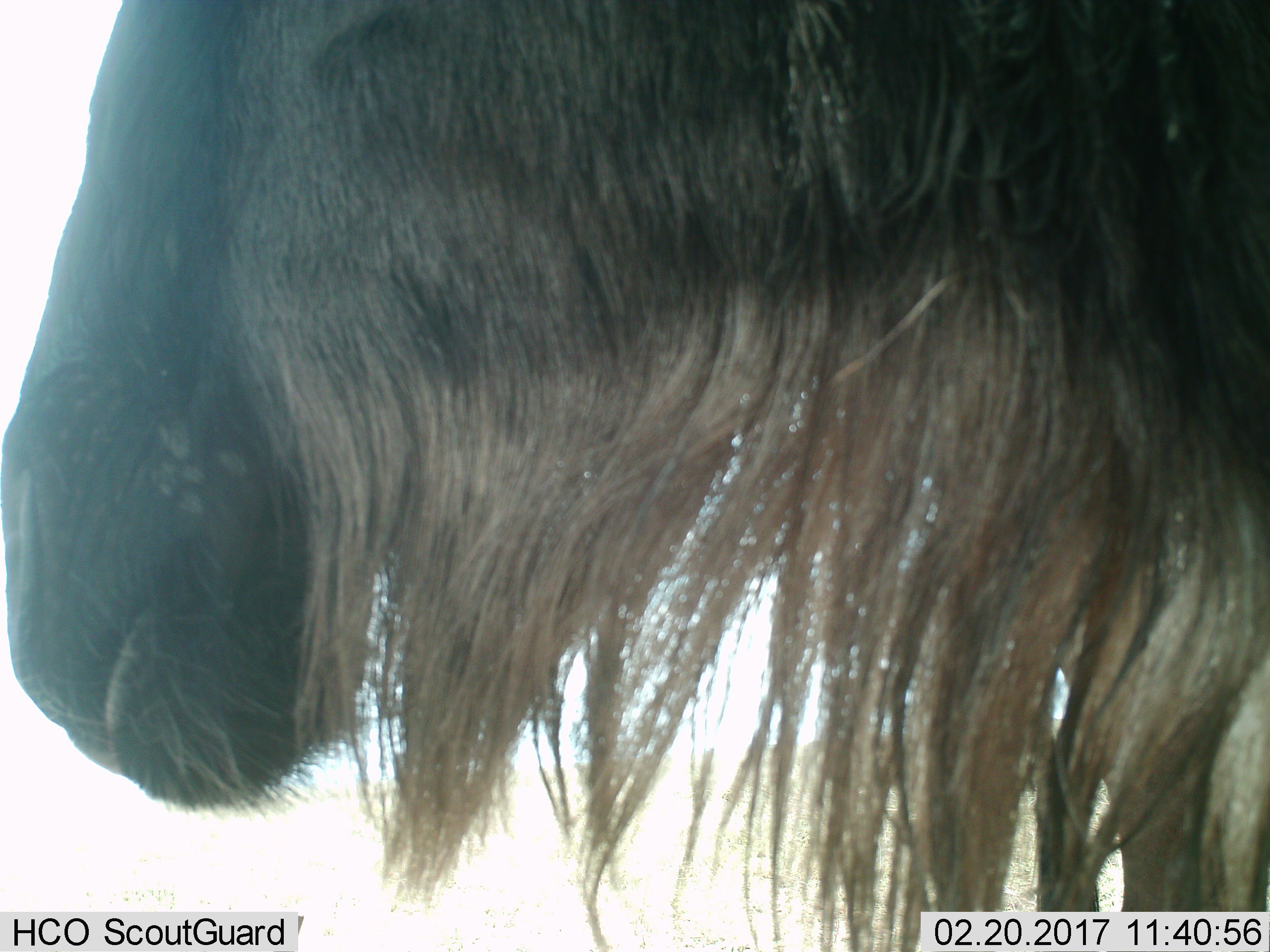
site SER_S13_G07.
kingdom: Animalia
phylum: Chordata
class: Mammalia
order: Artiodactyla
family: Bovidae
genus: Connochaetes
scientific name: Connochaetes taurinus taurinus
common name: blue wildebeest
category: wildebeestblue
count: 1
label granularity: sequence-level